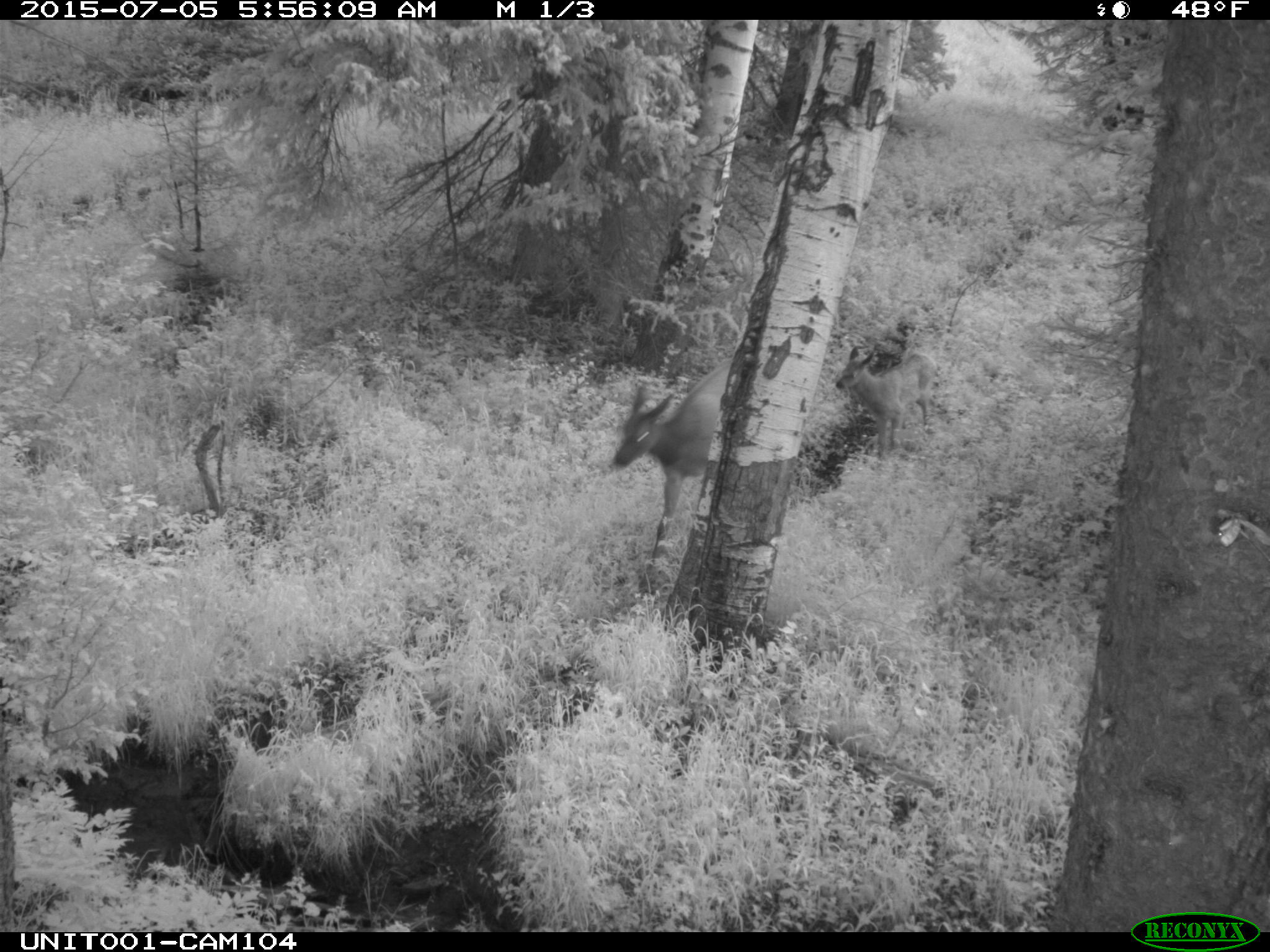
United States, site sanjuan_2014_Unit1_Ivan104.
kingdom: Animalia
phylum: Chordata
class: Mammalia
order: Artiodactyla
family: Cervidae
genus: Cervus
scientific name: Cervus elaphus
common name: red deer